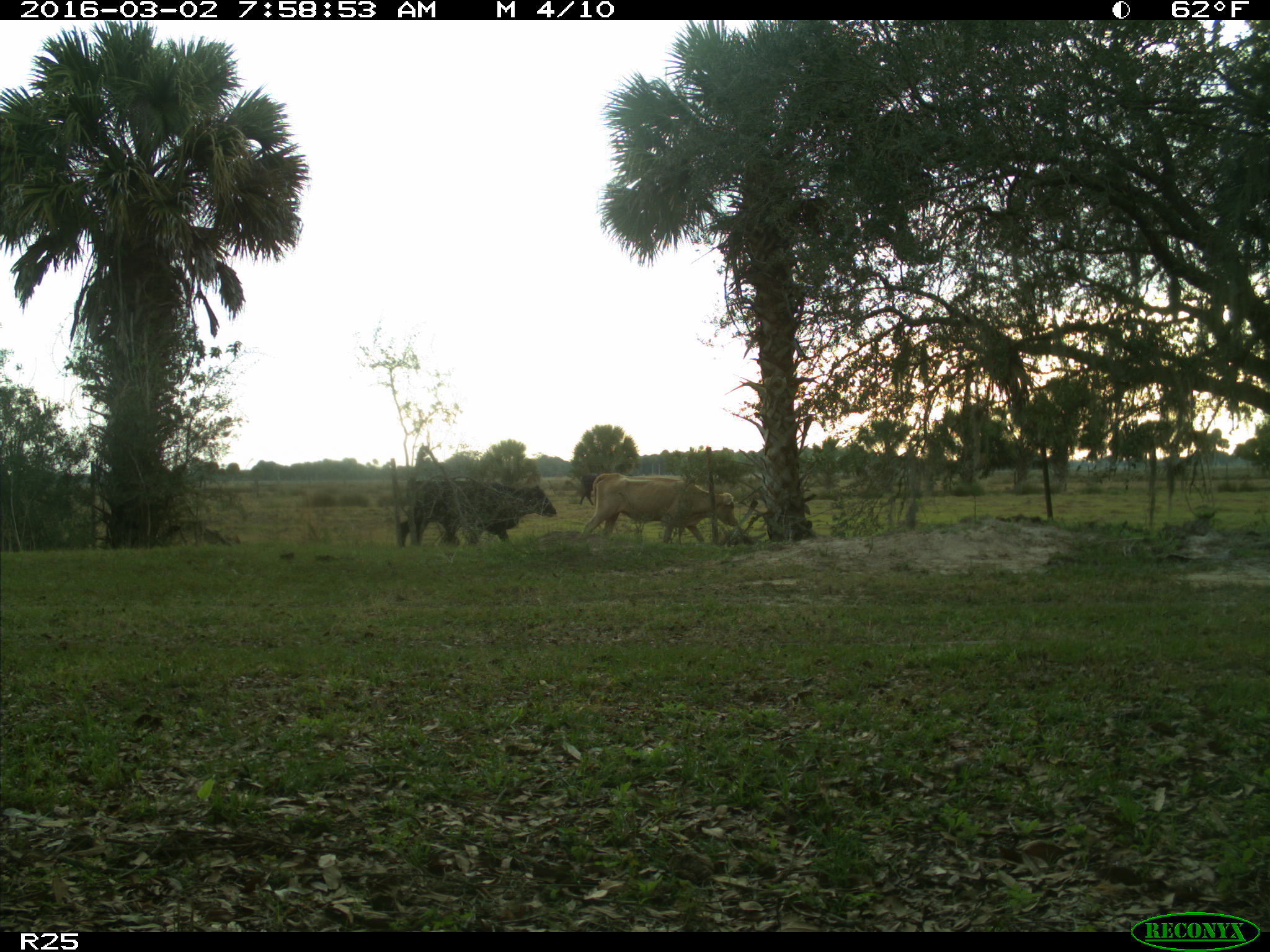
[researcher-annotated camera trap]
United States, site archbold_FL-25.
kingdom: Animalia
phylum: Chordata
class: Mammalia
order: Artiodactyla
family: Bovidae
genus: Bos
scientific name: Bos taurus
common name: domestic cow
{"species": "Bos taurus (domestic cow)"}